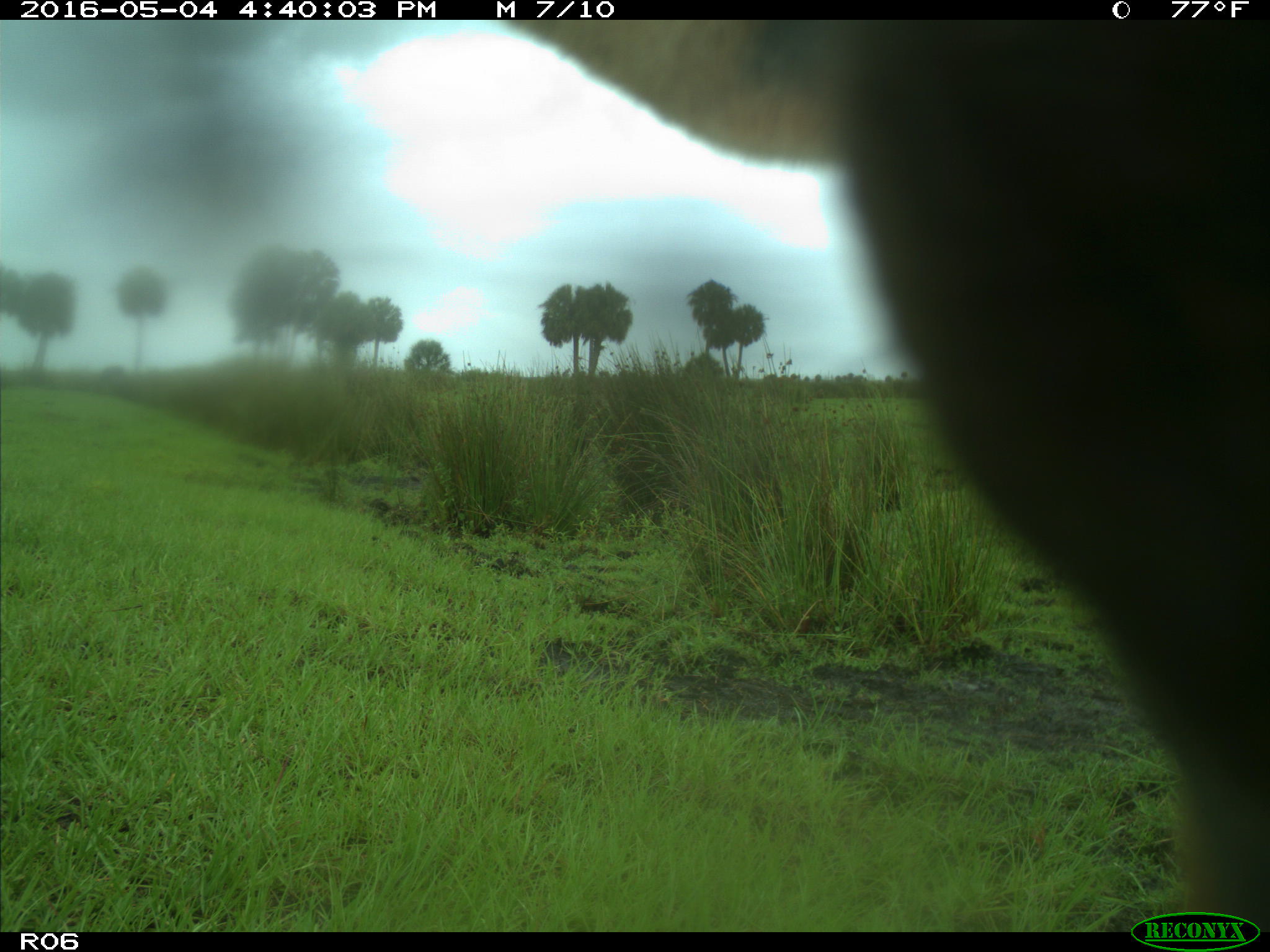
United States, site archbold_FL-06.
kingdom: Animalia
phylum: Chordata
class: Mammalia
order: Artiodactyla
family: Bovidae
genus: Bos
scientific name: Bos taurus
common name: domestic cow